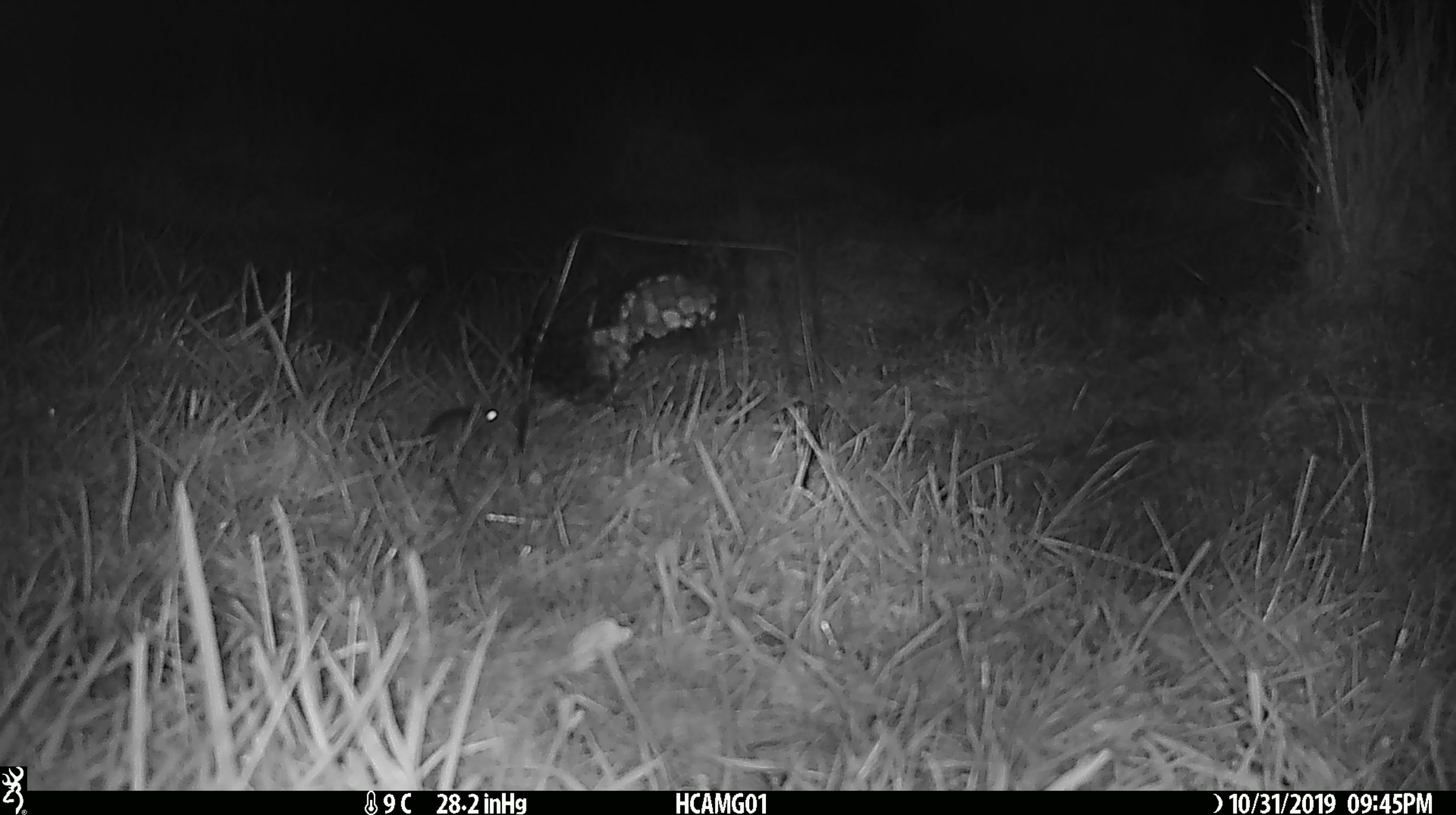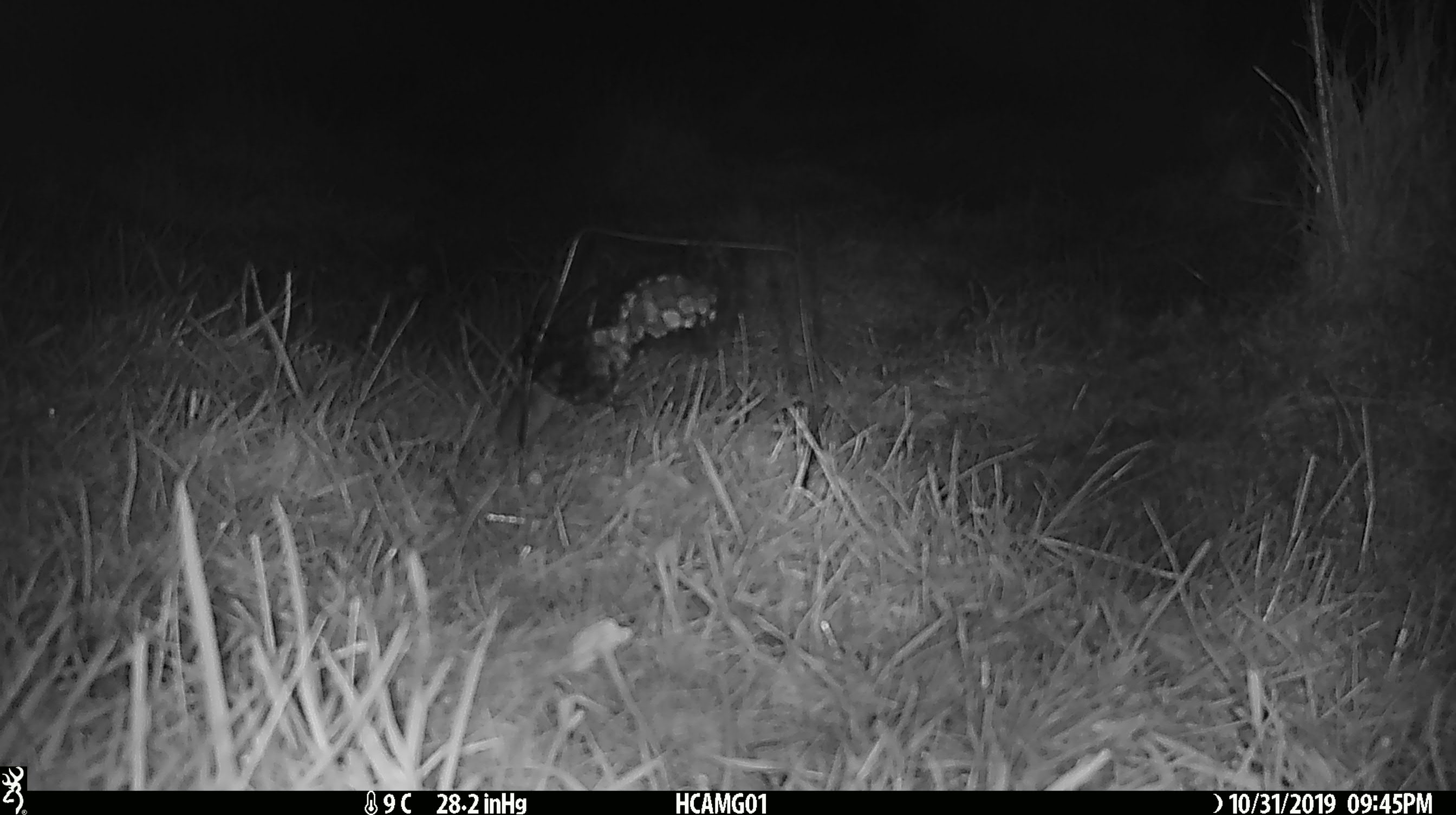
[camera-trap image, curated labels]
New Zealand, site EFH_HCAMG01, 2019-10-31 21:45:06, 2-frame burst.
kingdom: Animalia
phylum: Chordata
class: Mammalia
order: Rodentia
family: Muridae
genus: Mus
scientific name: Mus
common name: mouse